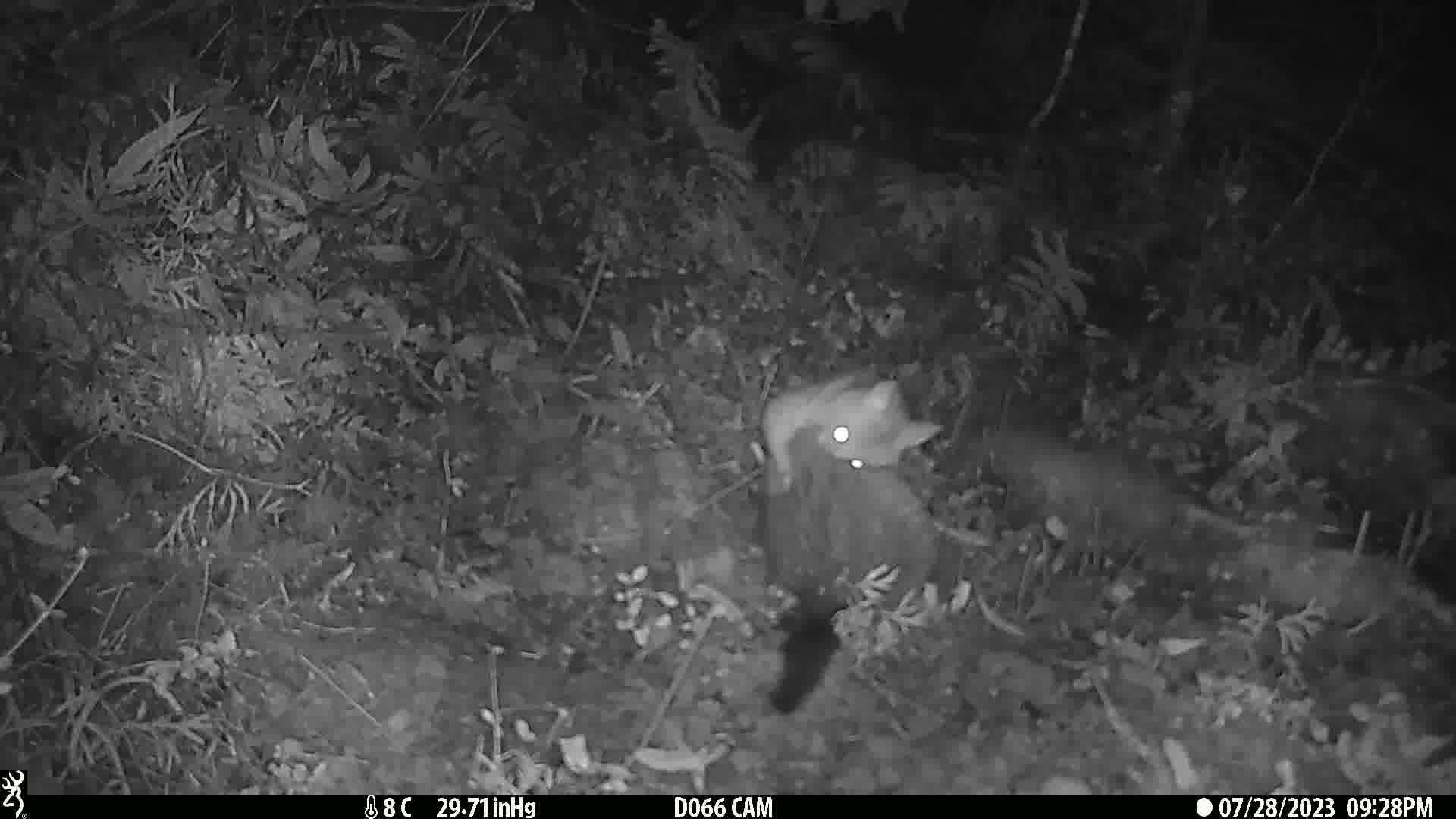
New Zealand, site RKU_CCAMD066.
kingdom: Animalia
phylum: Chordata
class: Mammalia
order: Diprotodontia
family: Phalangeridae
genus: Trichosurus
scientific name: Trichosurus vulpecula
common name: common brushtail possum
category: possum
Possum (common brushtail possum) (Trichosurus vulpecula).